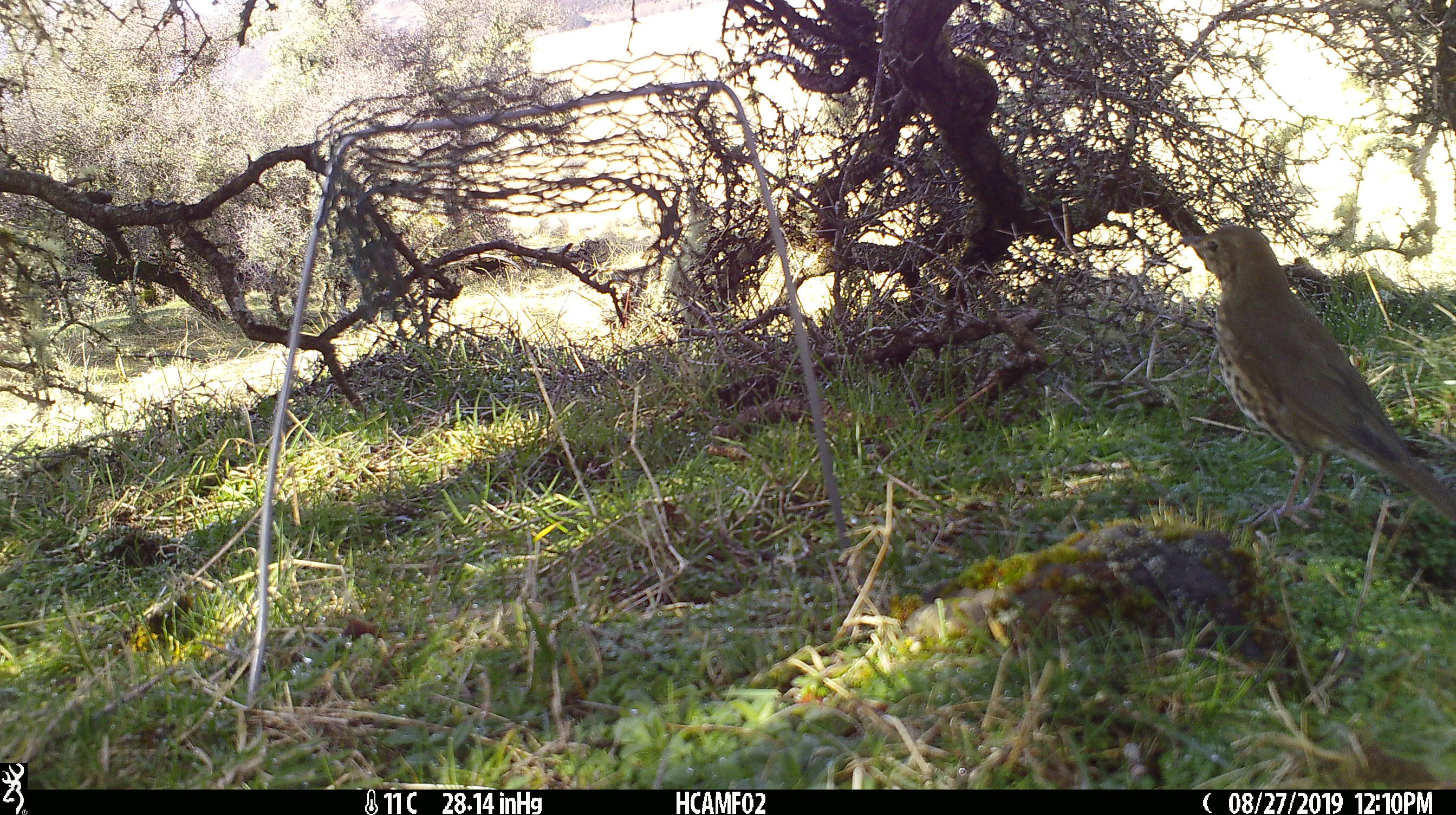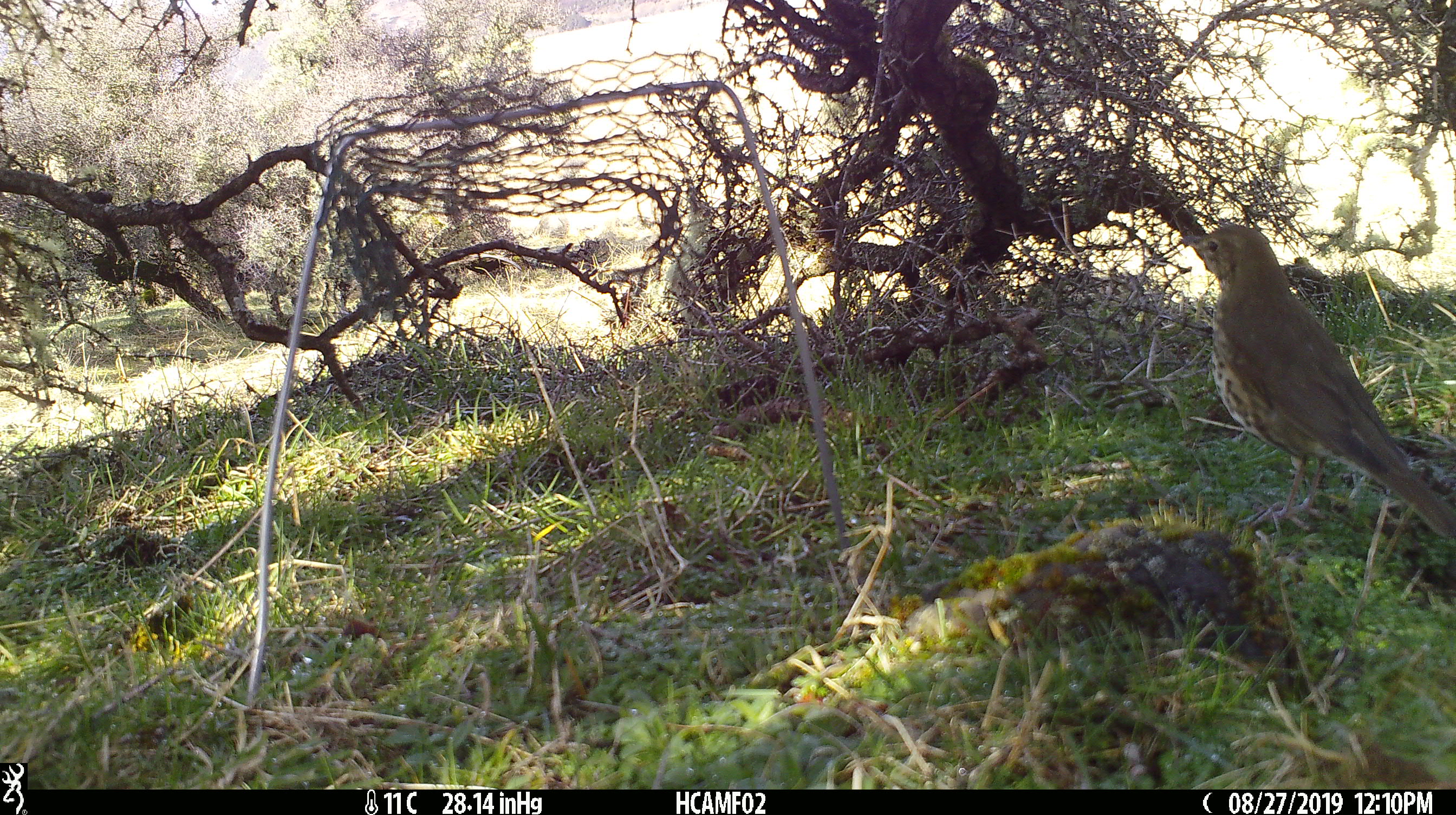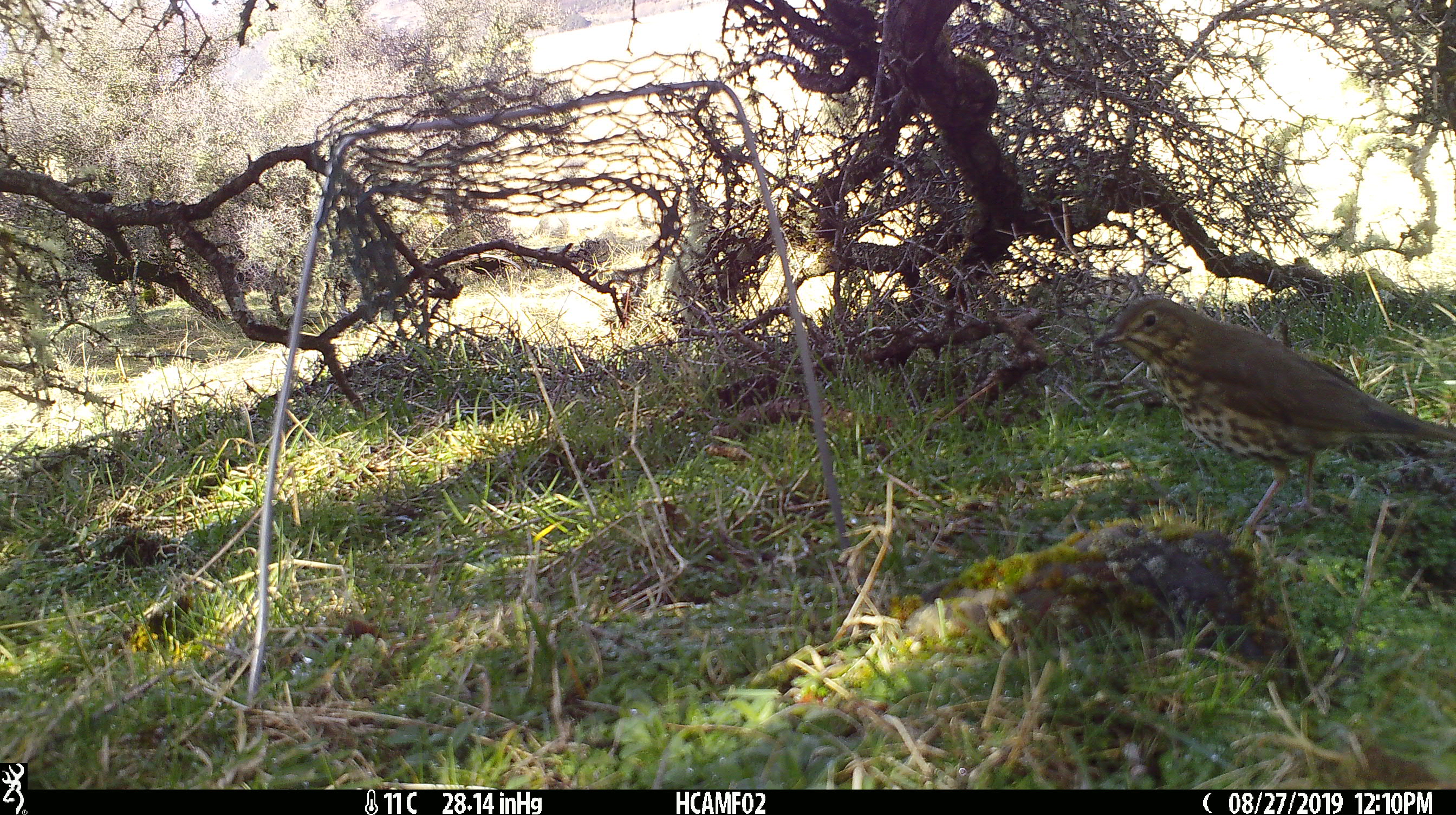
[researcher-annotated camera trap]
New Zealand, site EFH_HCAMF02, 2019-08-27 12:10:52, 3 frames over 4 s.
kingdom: Animalia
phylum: Chordata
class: Aves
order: Passeriformes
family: Turdidae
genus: Turdus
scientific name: Turdus philomelos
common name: song thrush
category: thrush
Thrush (song thrush) (Turdus philomelos).